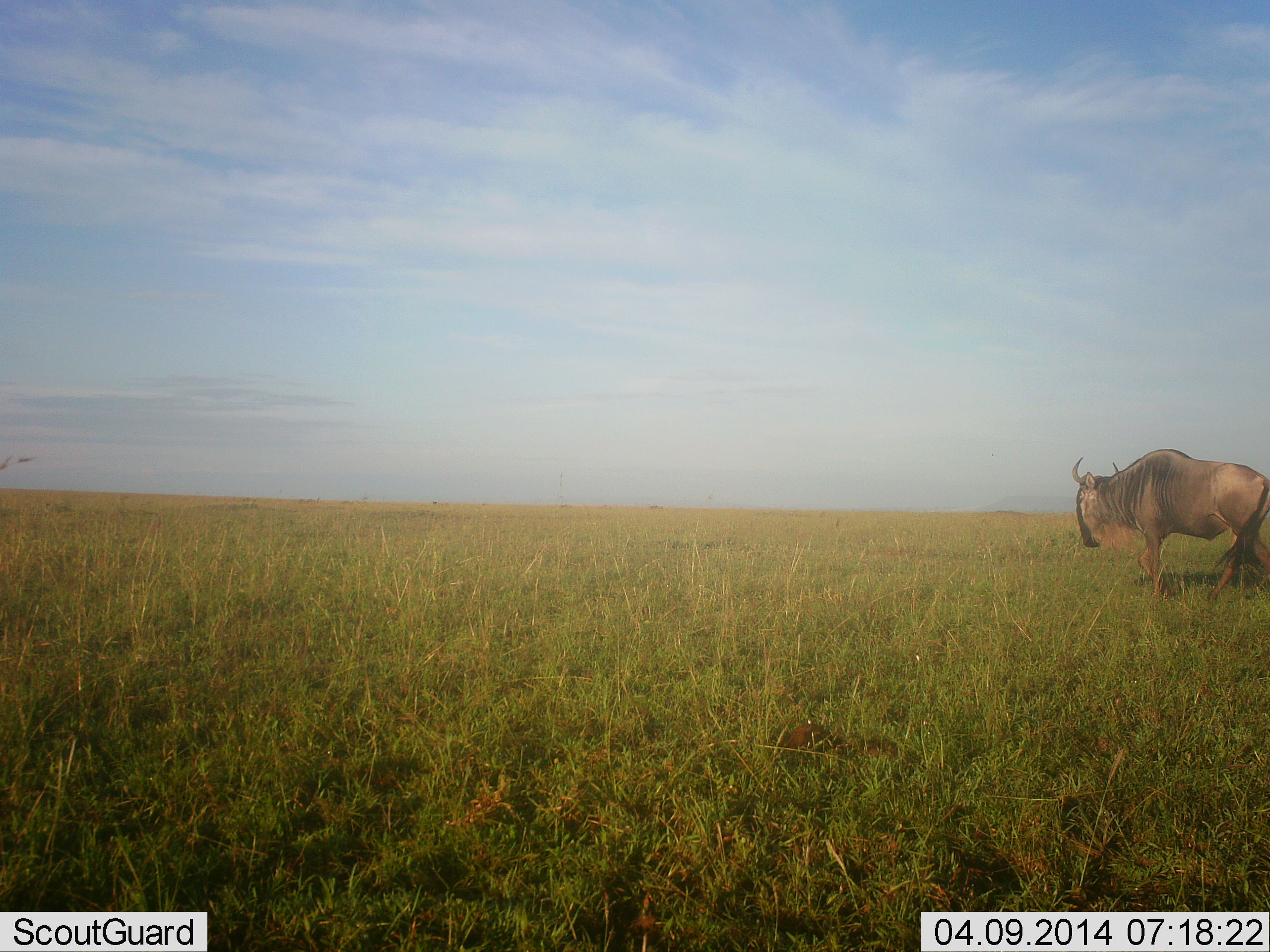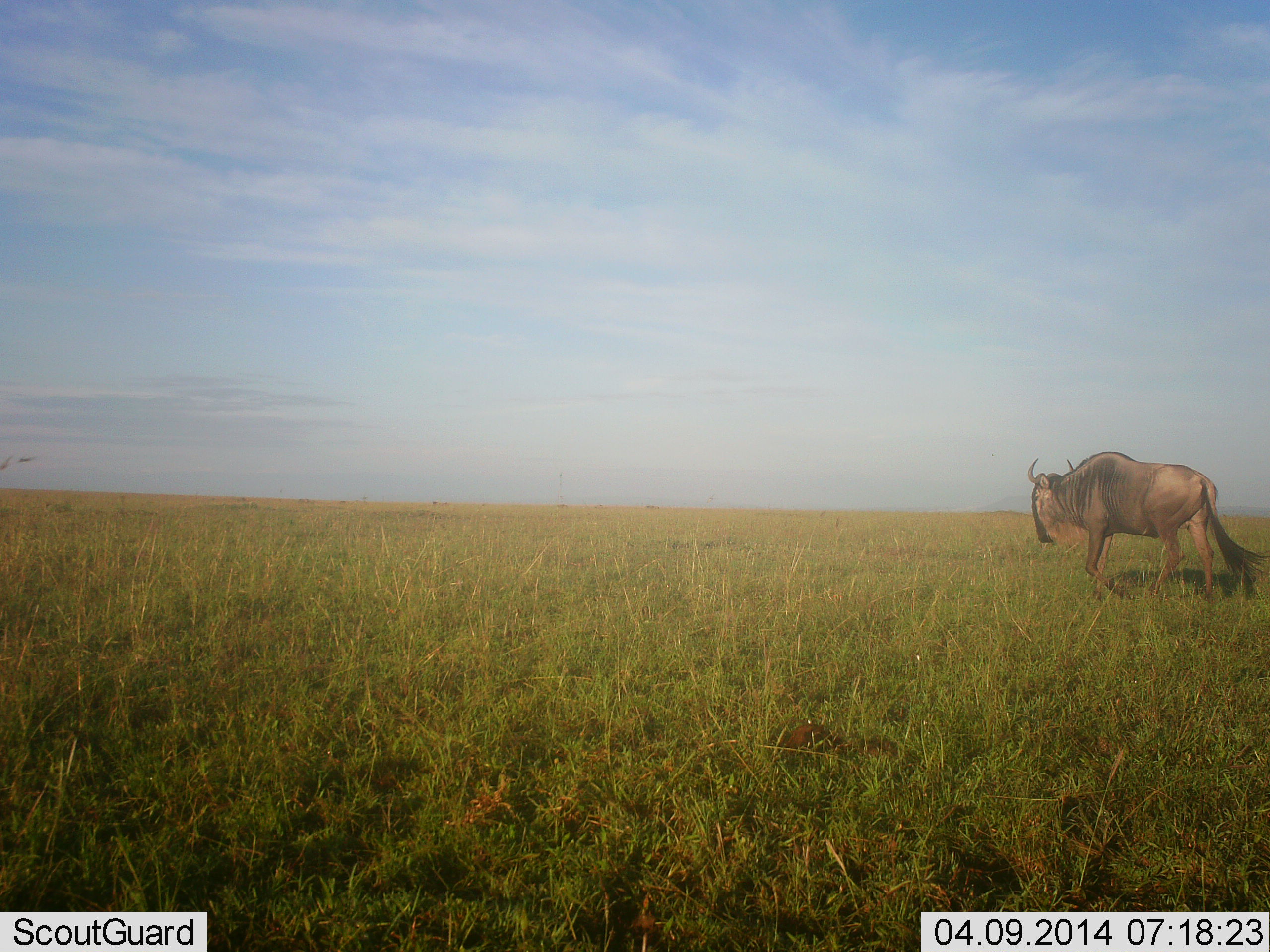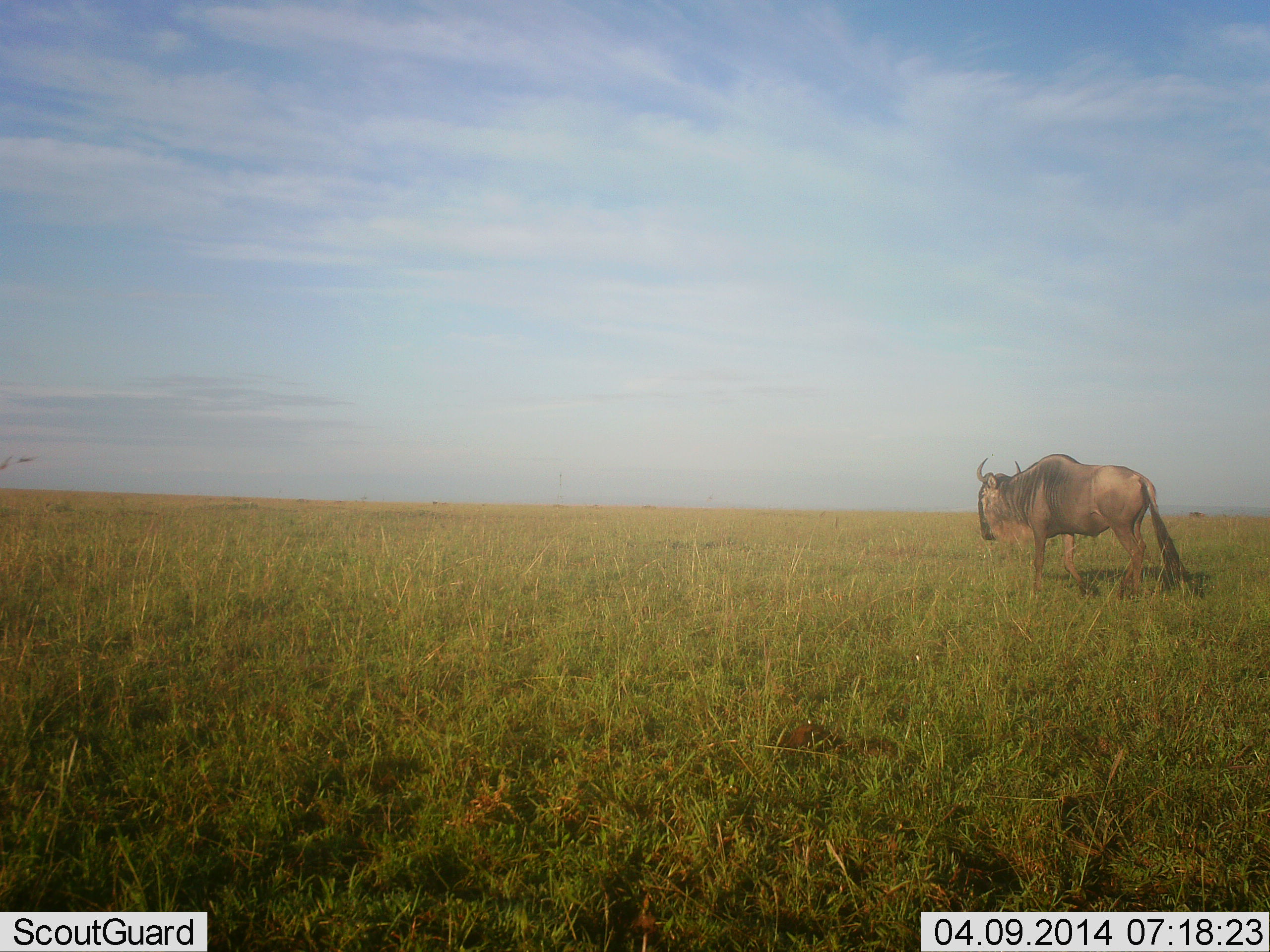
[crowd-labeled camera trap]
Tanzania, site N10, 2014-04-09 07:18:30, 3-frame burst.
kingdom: Animalia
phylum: Chordata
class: Mammalia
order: Artiodactyla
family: Bovidae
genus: Connochaetes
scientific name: Connochaetes taurinus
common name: blue wildebeest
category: wildebeest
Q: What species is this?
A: Wildebeest (blue wildebeest) (Connochaetes taurinus).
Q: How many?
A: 1.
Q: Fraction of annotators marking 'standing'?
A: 0%.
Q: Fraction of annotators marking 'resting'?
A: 0%.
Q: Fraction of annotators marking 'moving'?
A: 100%.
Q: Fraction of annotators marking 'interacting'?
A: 0%.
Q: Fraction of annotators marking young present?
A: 0%.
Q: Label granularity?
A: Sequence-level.